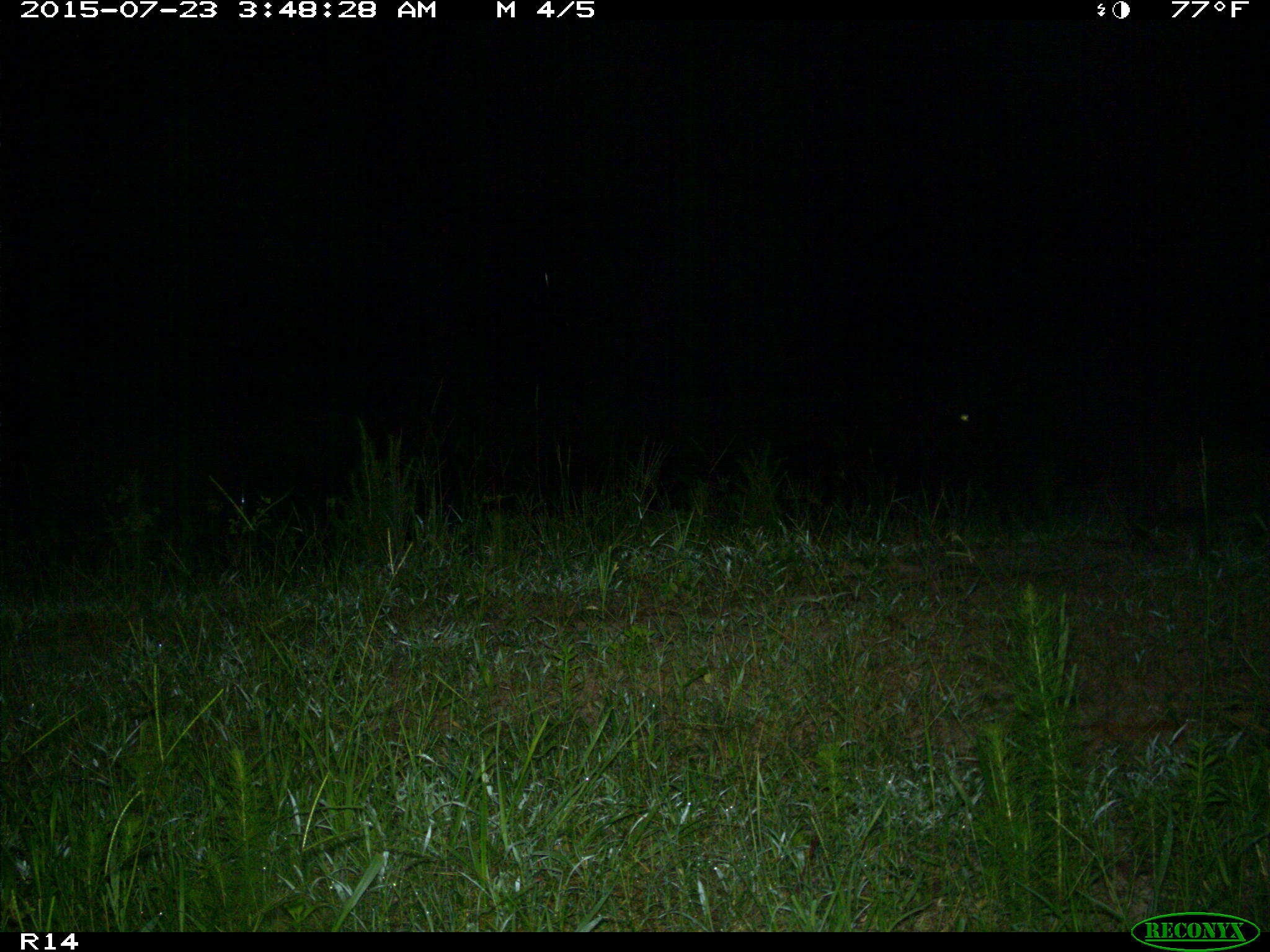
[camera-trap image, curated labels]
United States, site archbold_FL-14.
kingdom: Animalia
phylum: Chordata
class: Mammalia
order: Carnivora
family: Procyonidae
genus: Procyon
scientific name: Procyon lotor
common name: common raccoon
Procyon lotor (common raccoon).